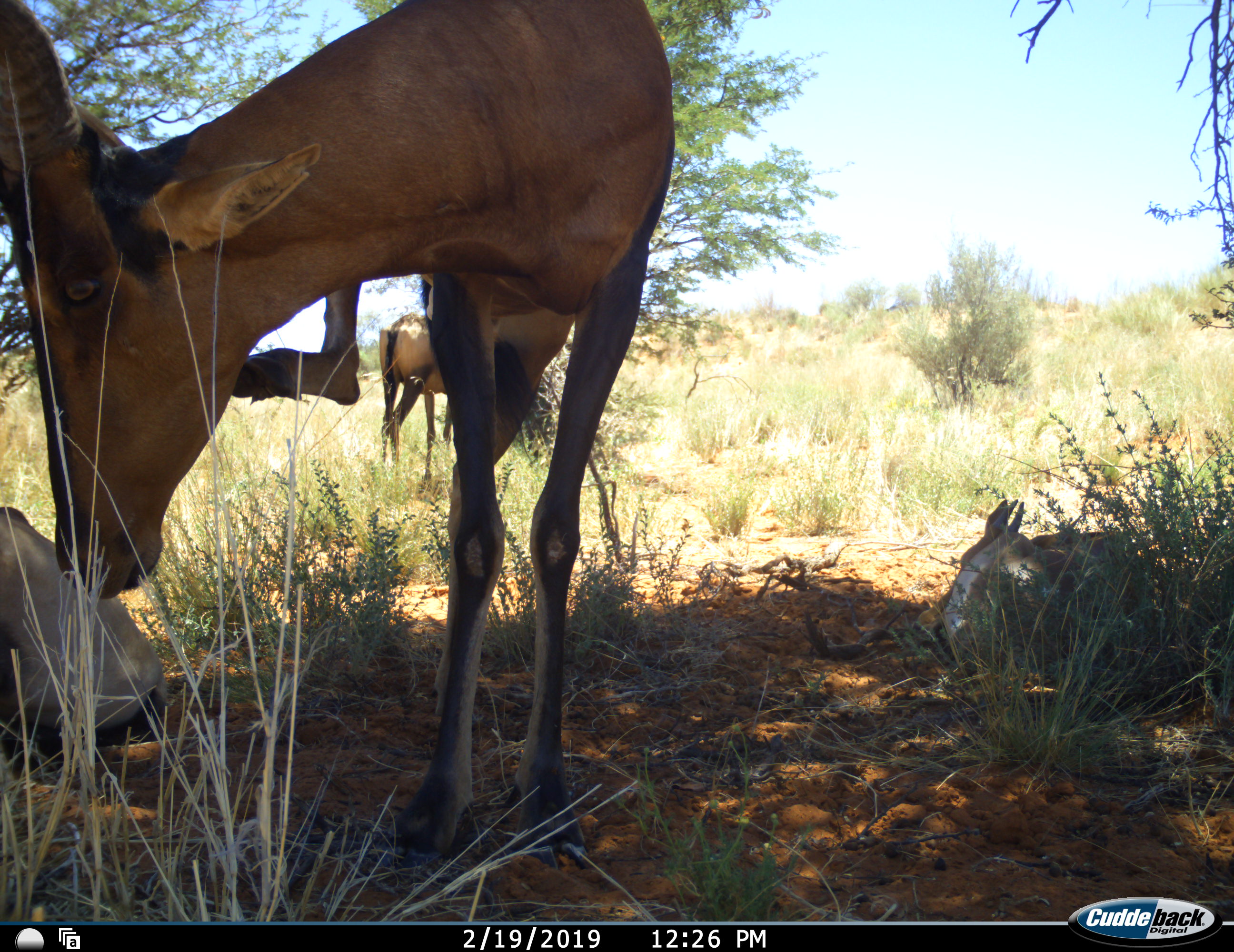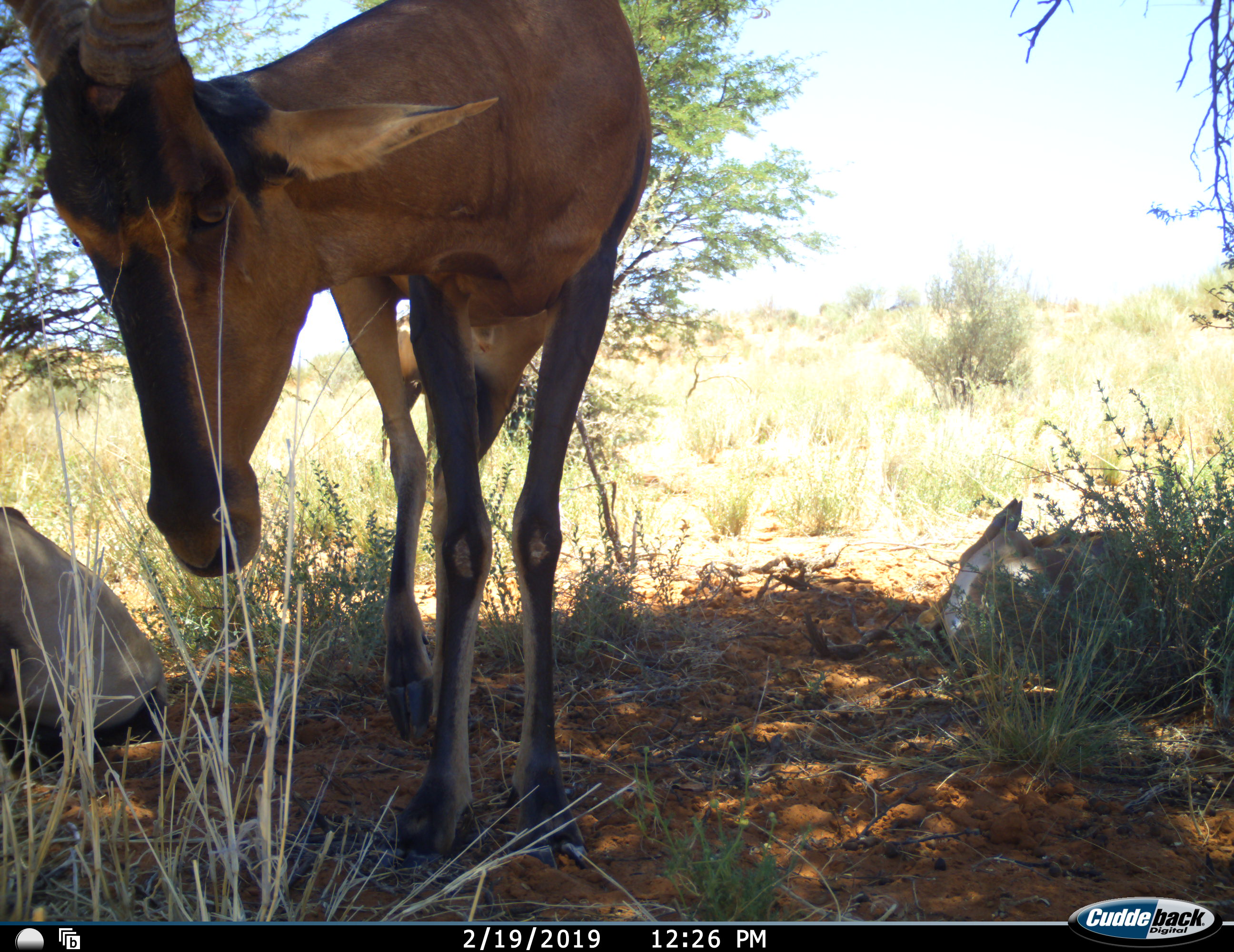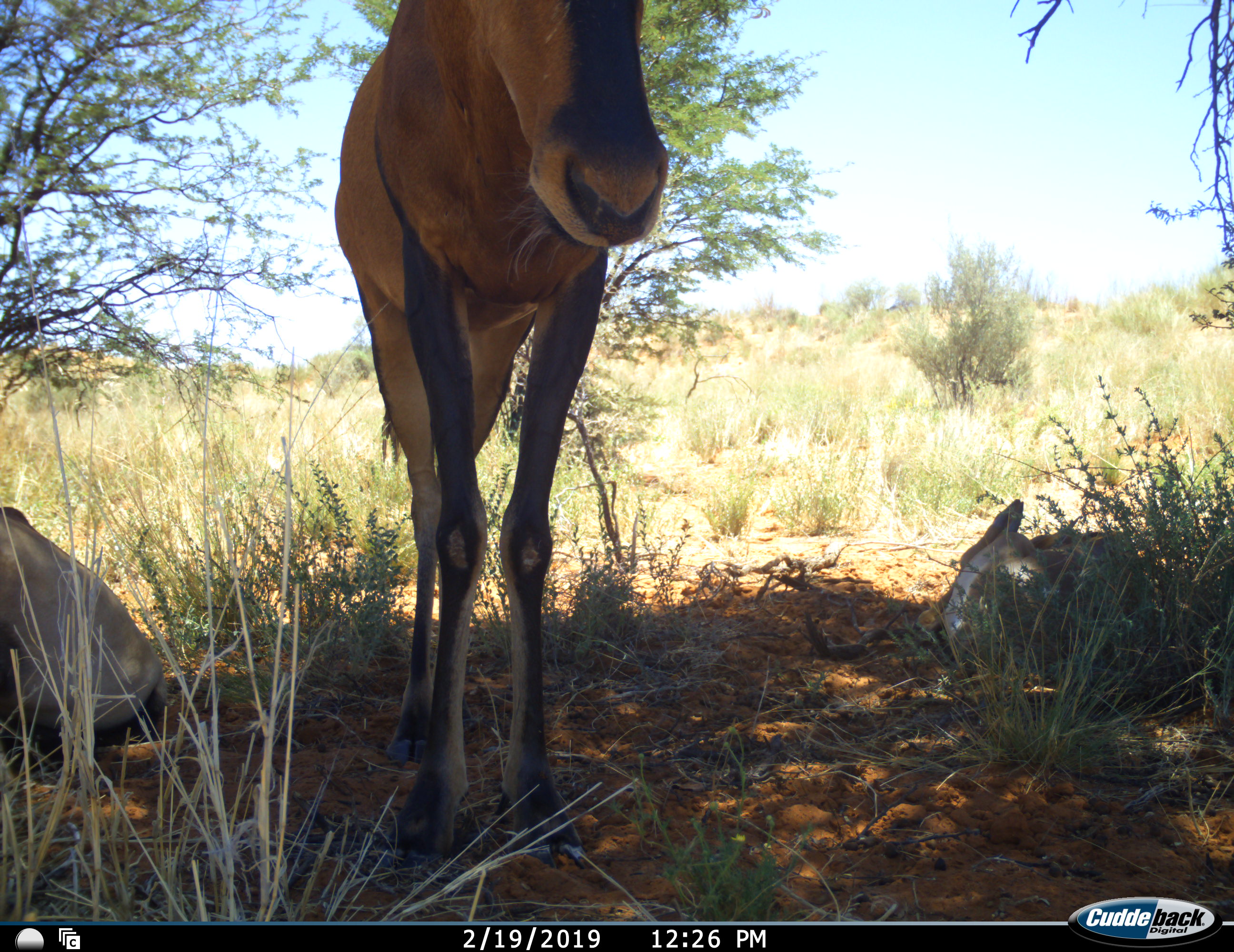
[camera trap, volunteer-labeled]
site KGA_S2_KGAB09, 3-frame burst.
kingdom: Animalia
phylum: Chordata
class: Mammalia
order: Artiodactyla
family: Bovidae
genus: Alcelaphus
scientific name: Alcelaphus buselaphus caama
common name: red hartebeest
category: hartebeestred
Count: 3.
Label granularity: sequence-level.